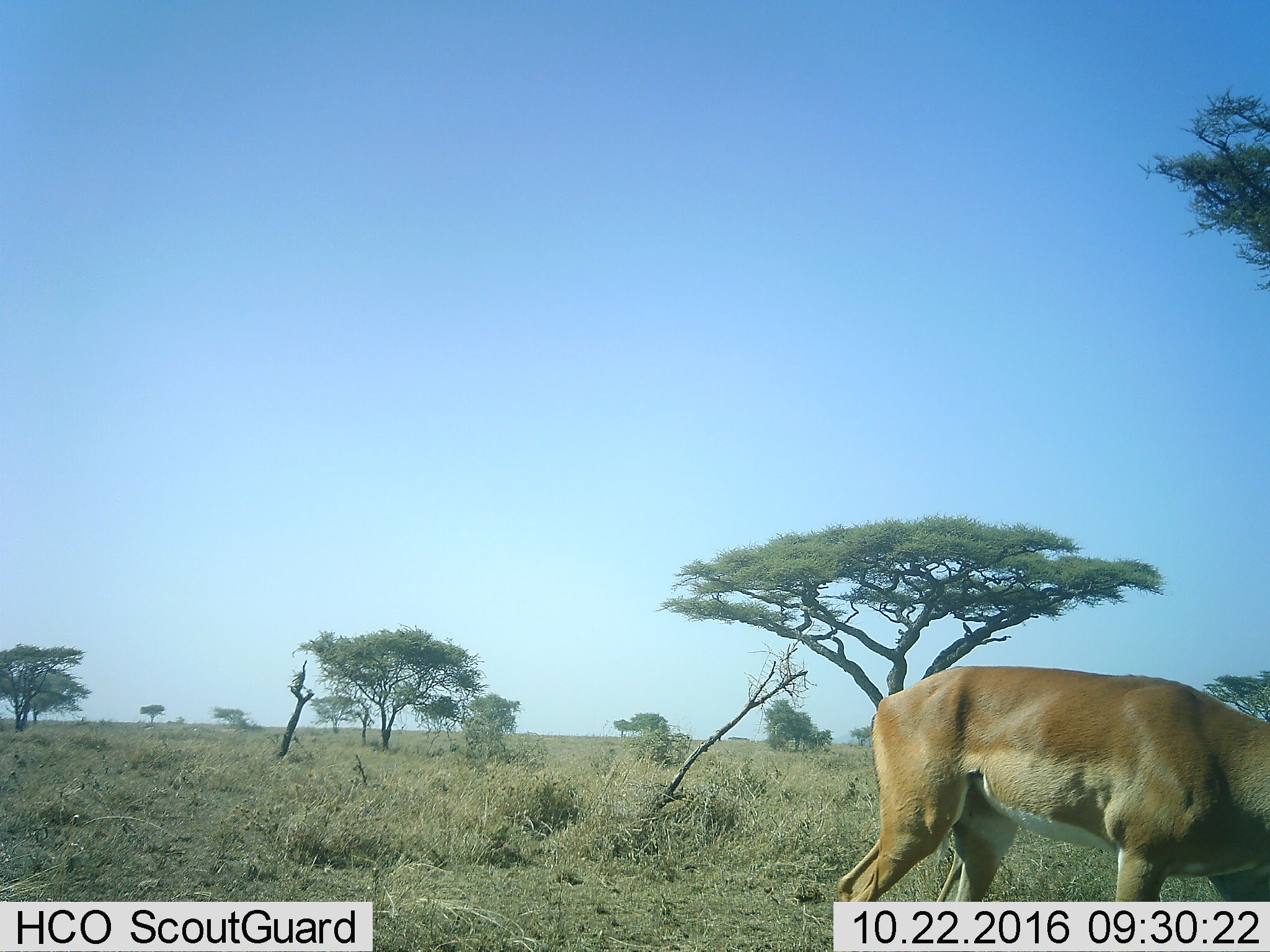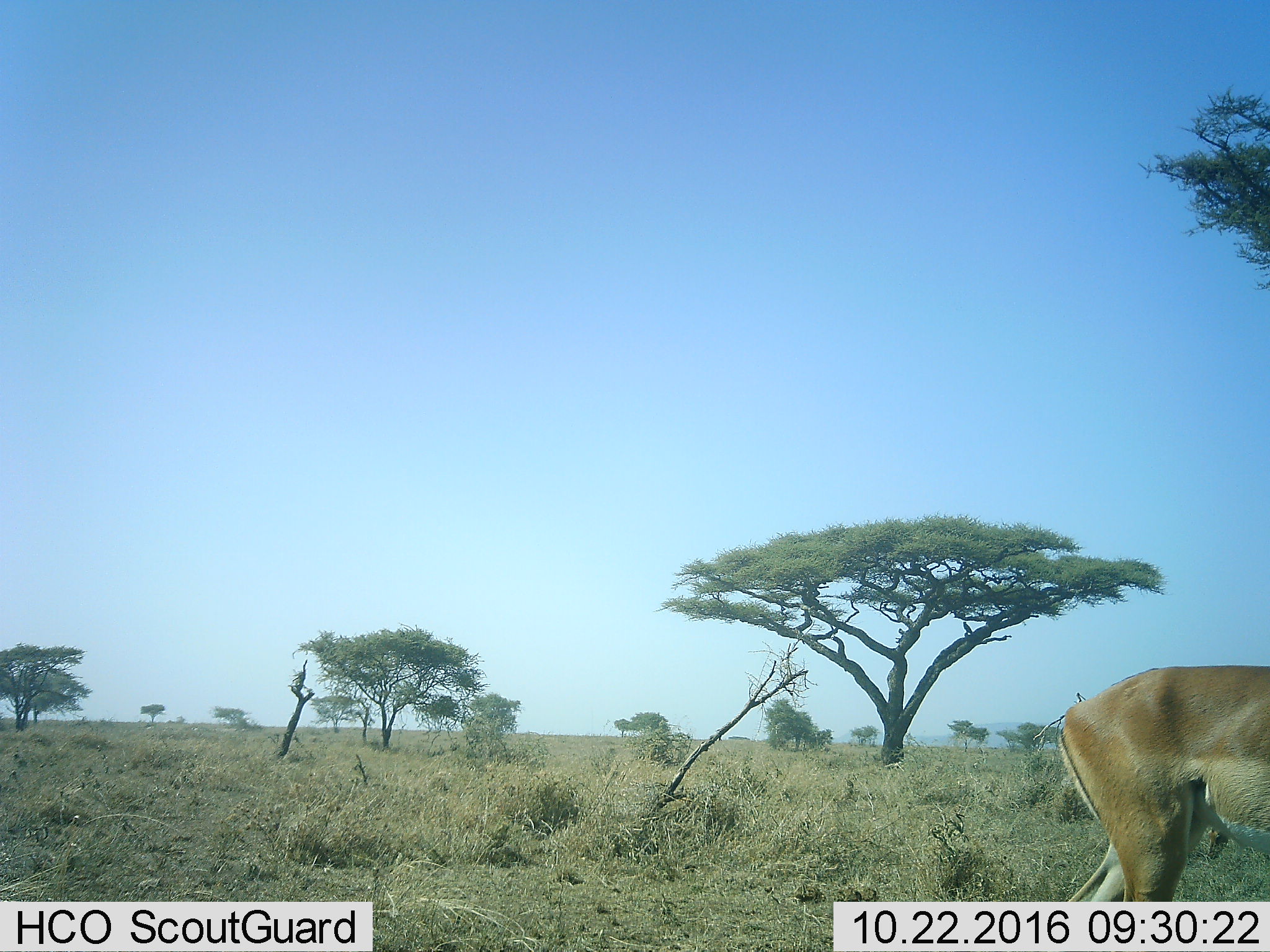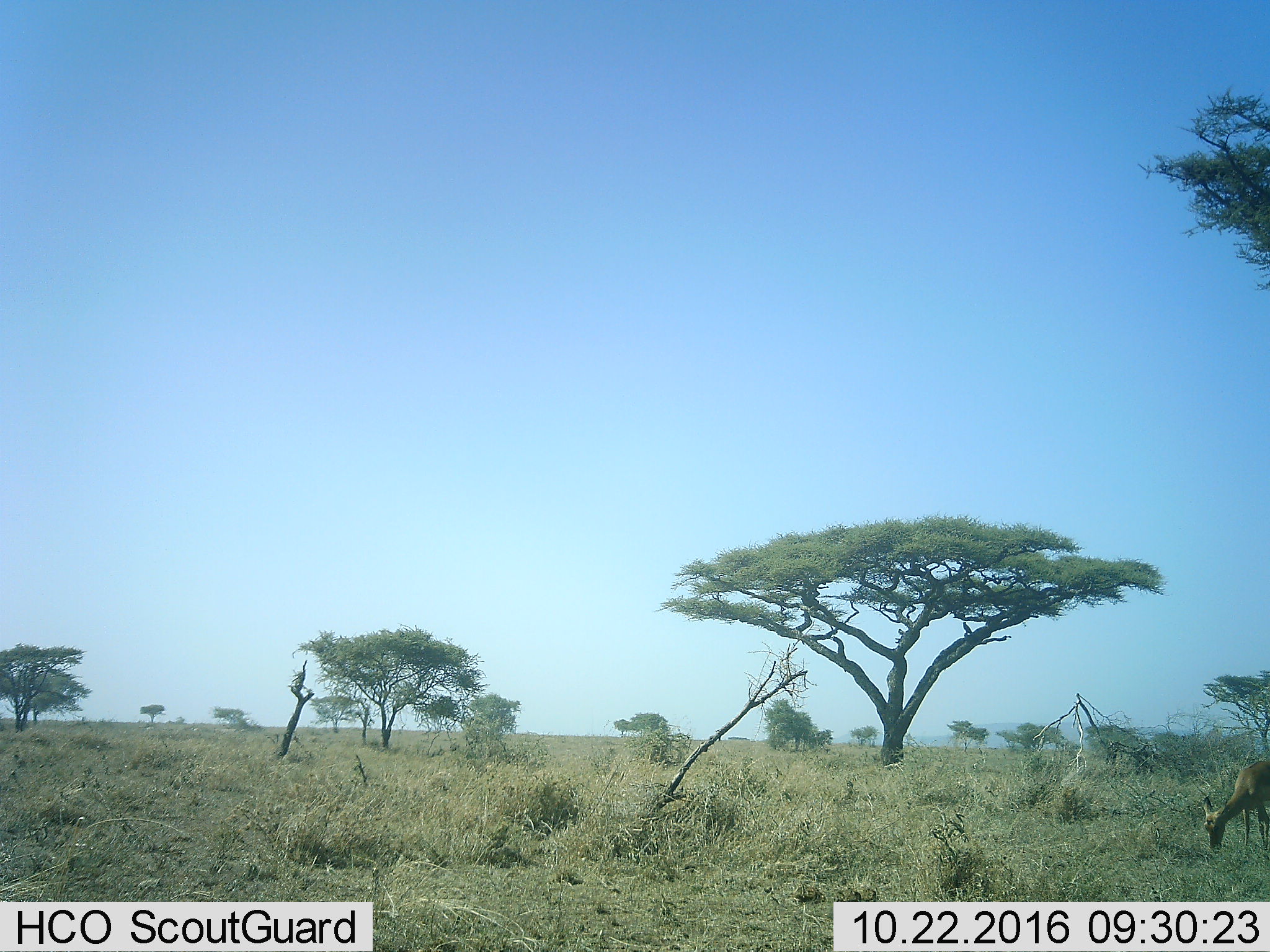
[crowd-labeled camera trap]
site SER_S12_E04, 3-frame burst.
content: unidentified animal